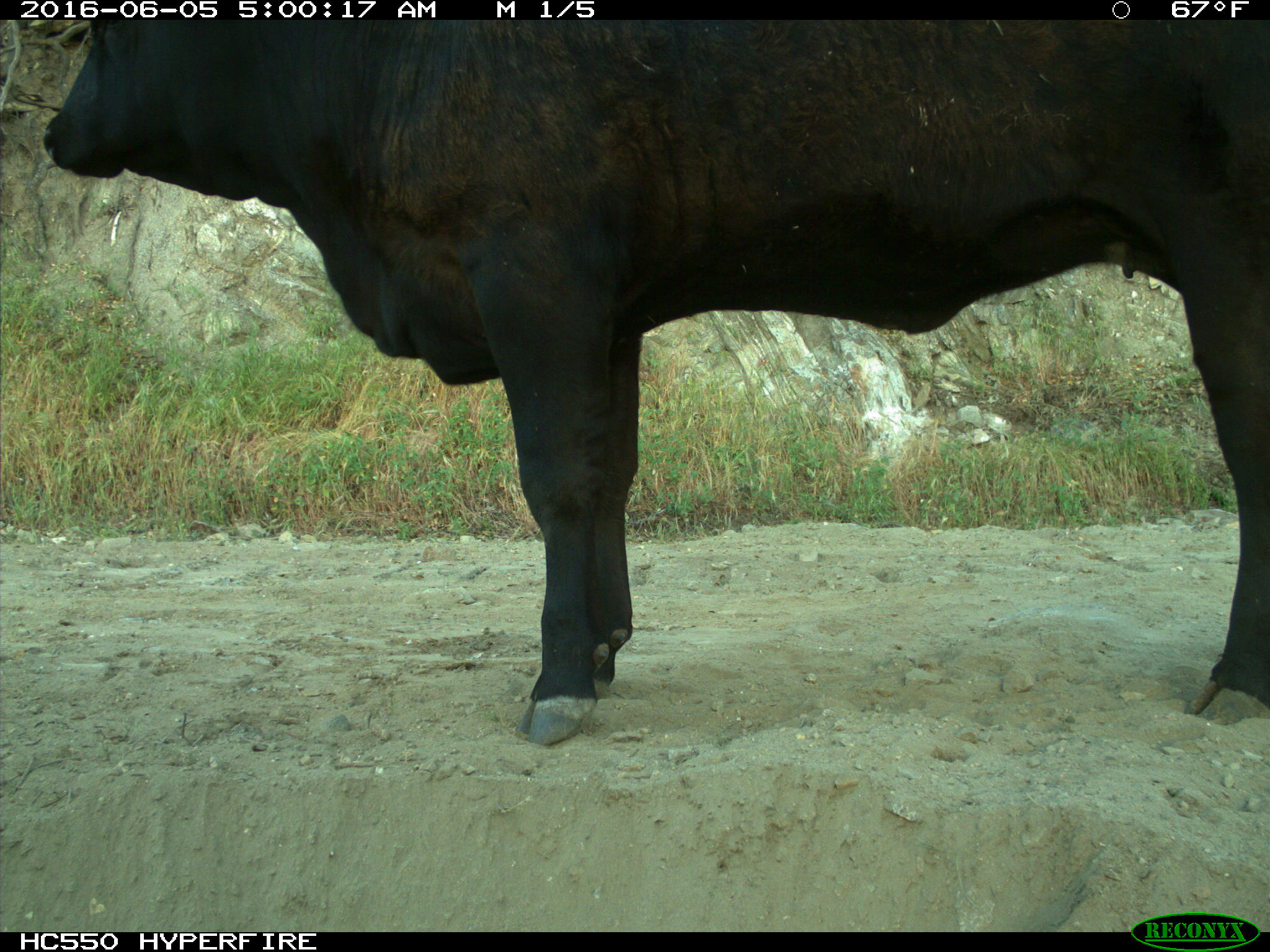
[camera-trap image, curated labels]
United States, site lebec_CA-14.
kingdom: Animalia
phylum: Chordata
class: Mammalia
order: Artiodactyla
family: Bovidae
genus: Bos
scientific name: Bos taurus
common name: domestic cow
Bos taurus (domestic cow).